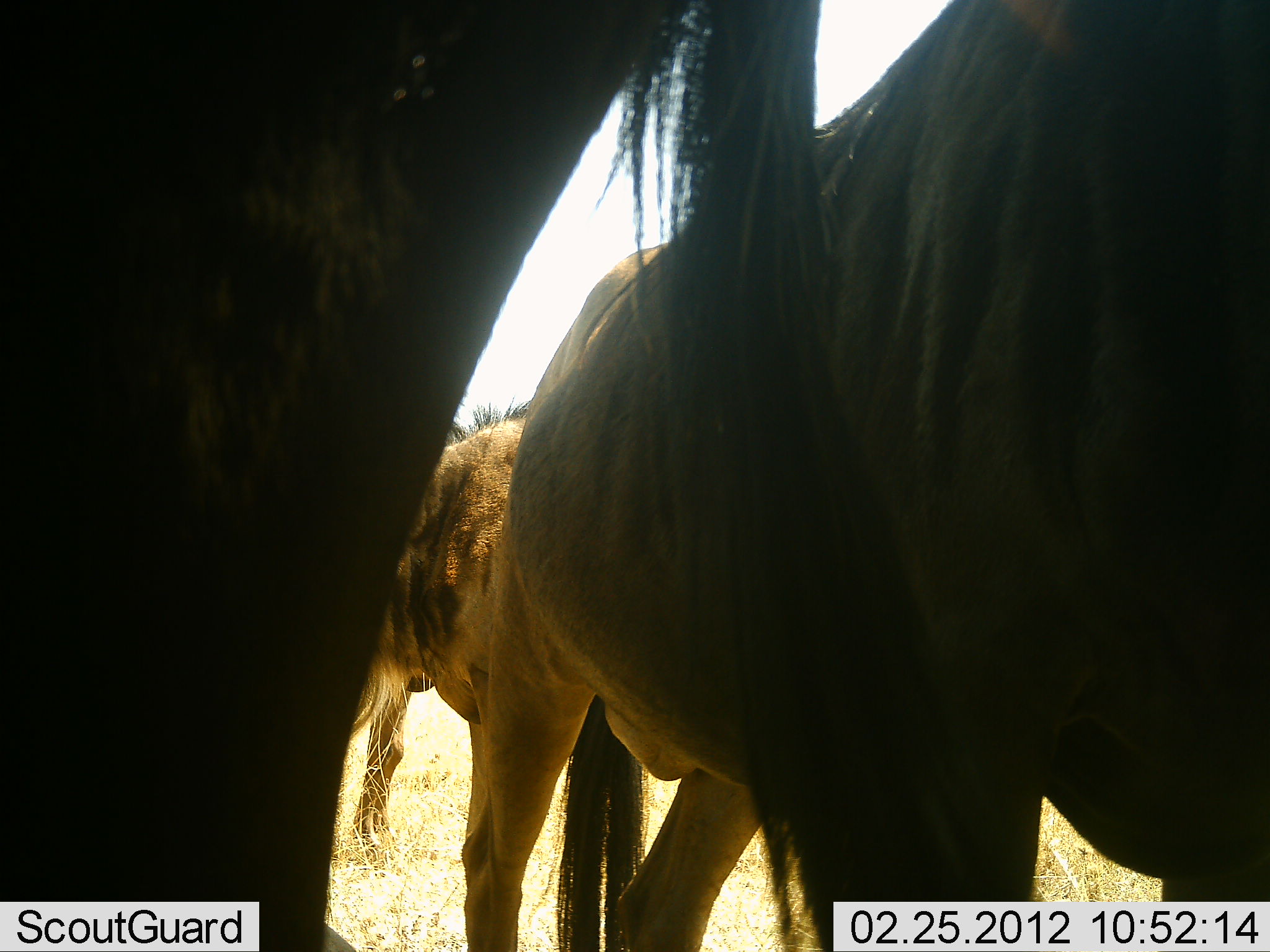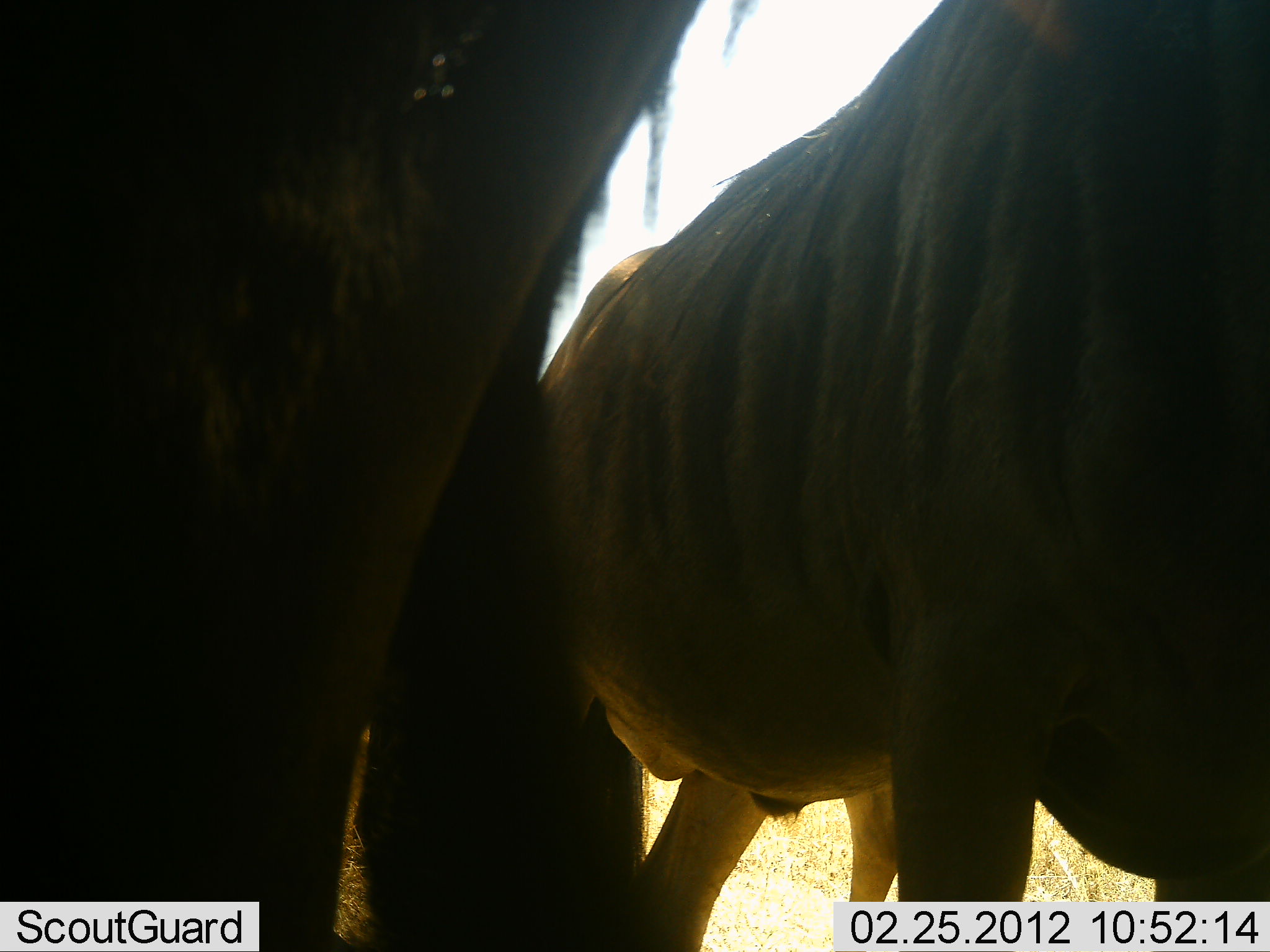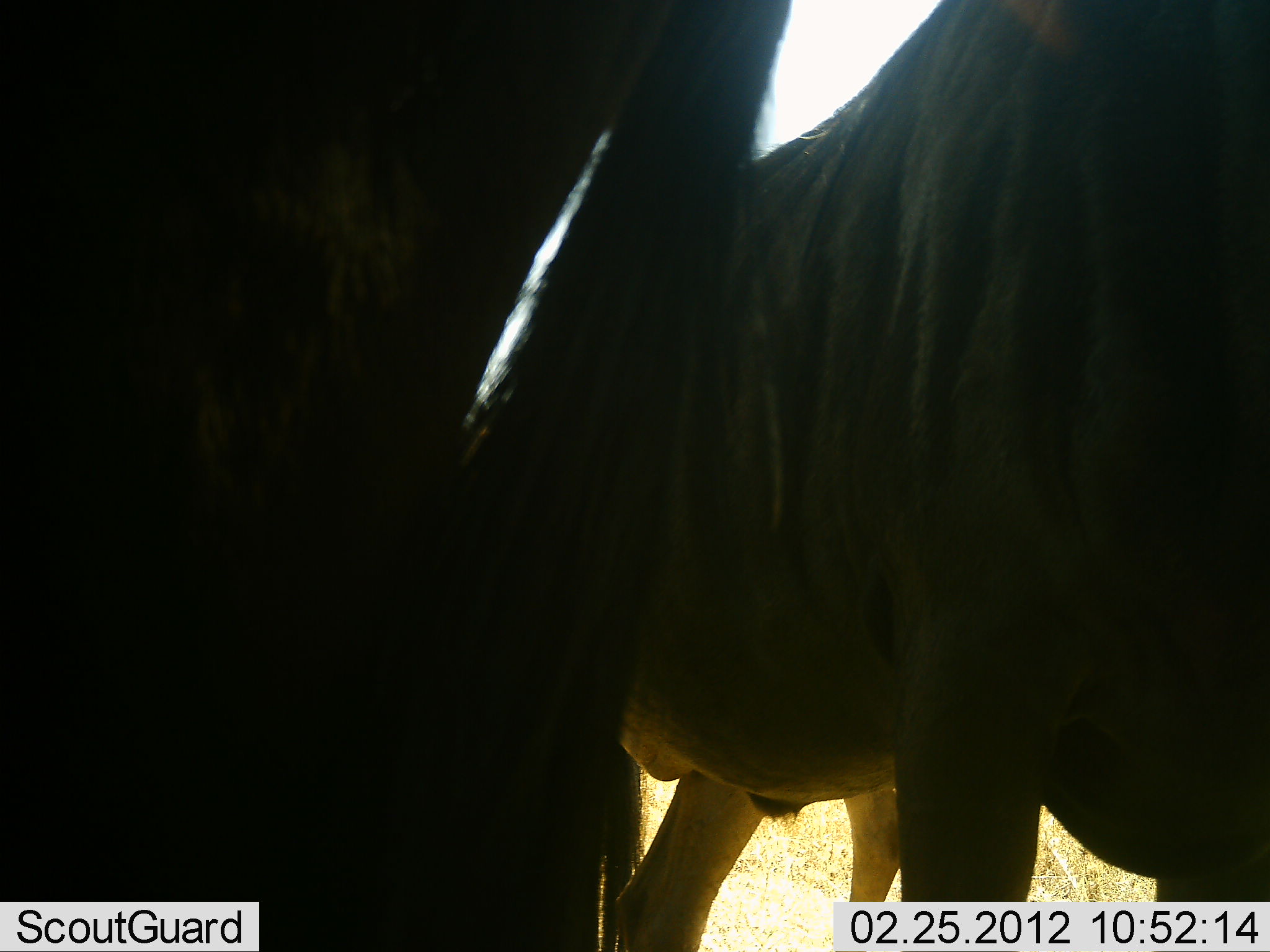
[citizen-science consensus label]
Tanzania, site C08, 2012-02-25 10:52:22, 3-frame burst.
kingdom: Animalia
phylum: Chordata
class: Mammalia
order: Artiodactyla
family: Bovidae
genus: Connochaetes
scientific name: Connochaetes taurinus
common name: blue wildebeest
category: wildebeest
Wildebeest (blue wildebeest) (Connochaetes taurinus), count 3. Behavior (volunteer vote fractions): standing 96%, resting 4%, moving 4%, interacting 0%. Young present (vote fraction): 17%. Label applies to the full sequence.